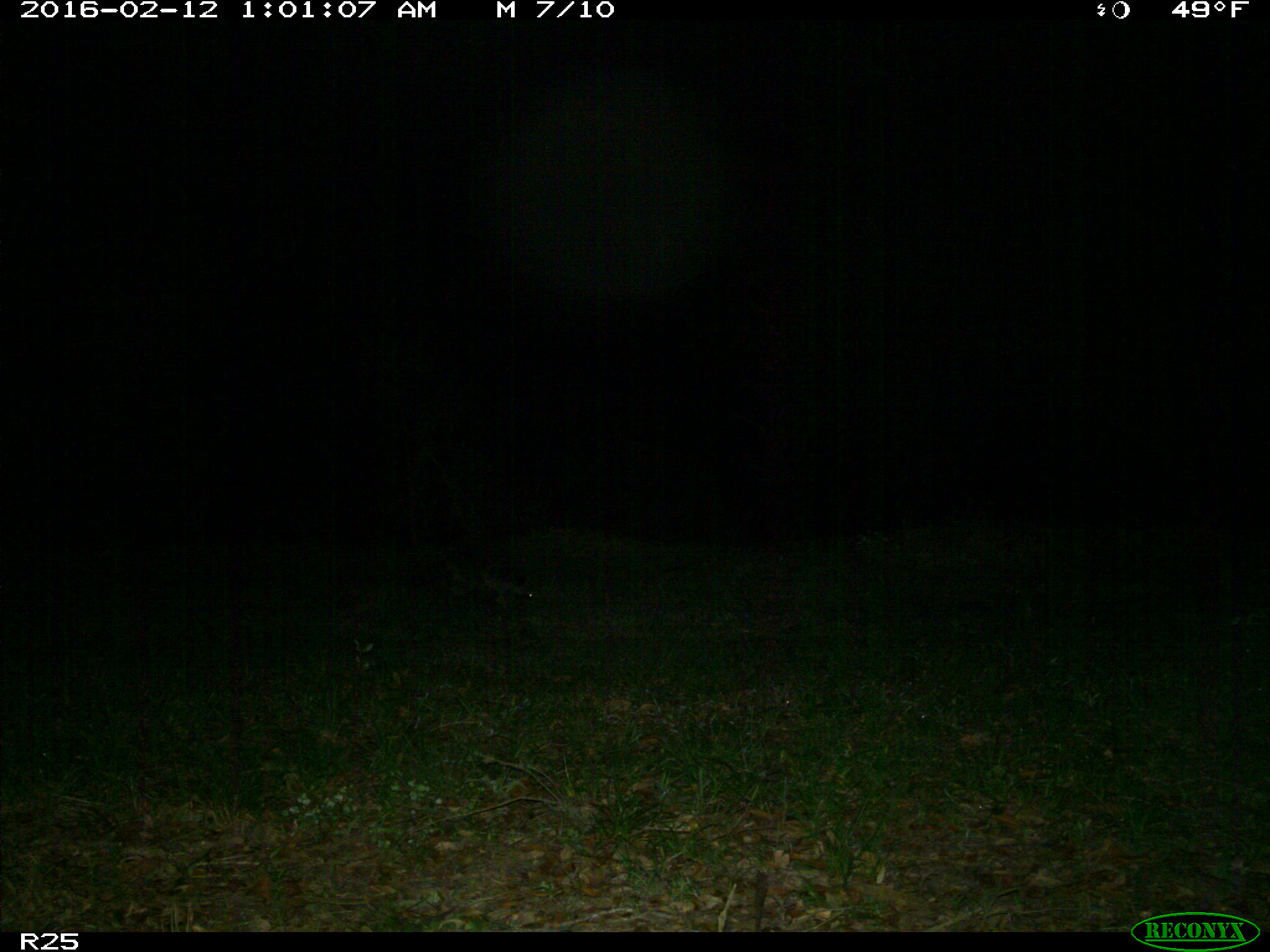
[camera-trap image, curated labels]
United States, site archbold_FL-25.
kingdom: Animalia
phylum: Chordata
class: Mammalia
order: Carnivora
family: Procyonidae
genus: Procyon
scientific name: Procyon lotor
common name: common raccoon